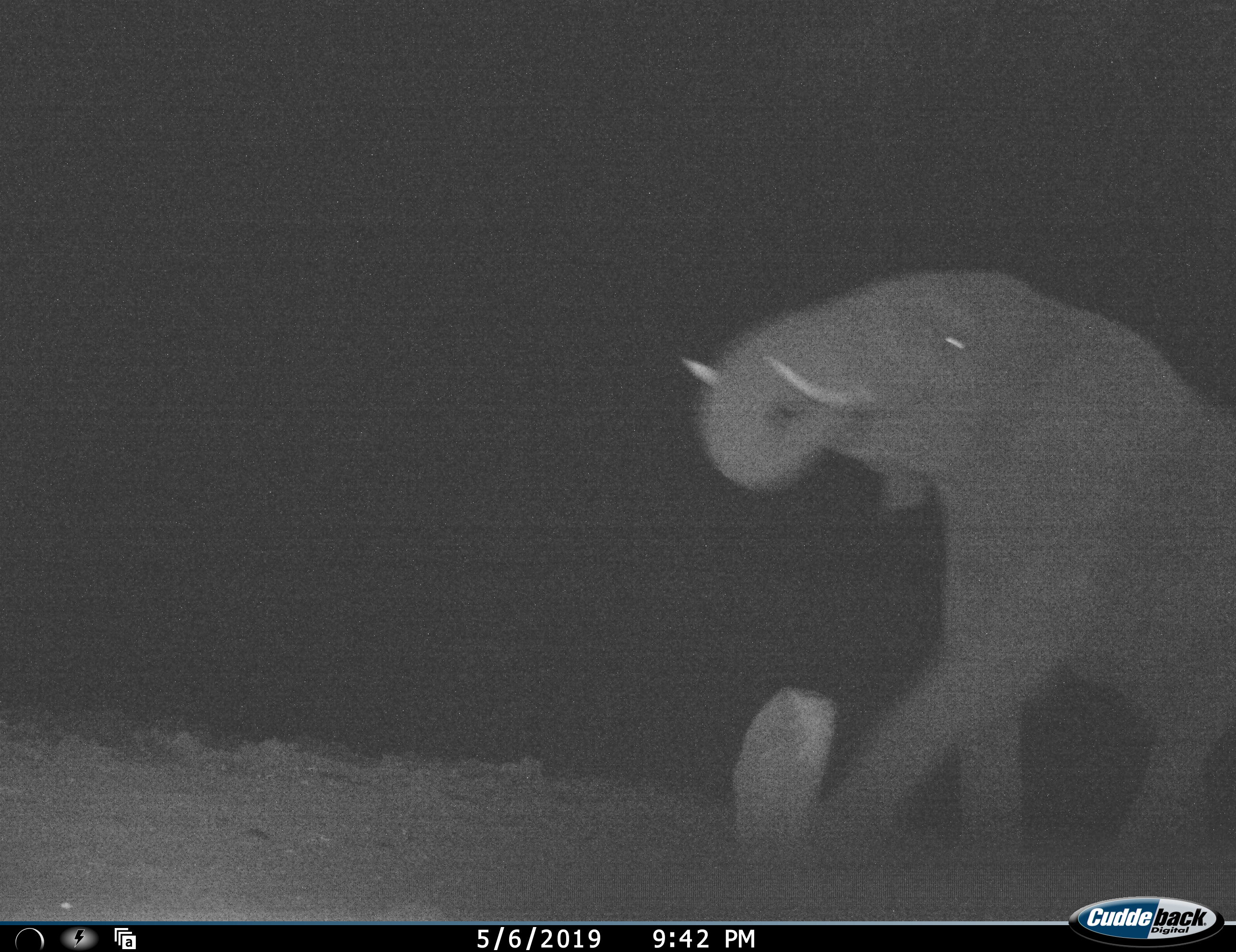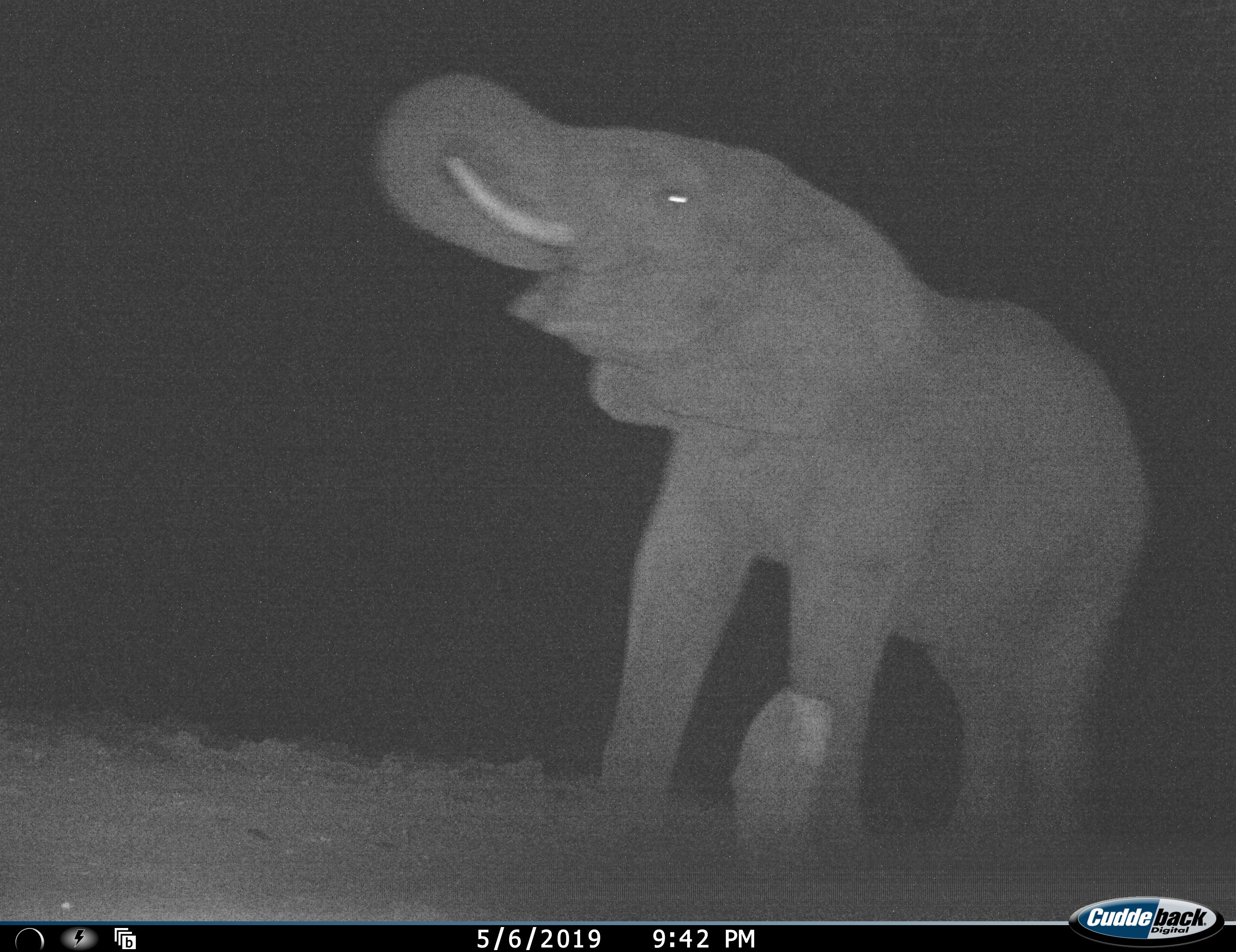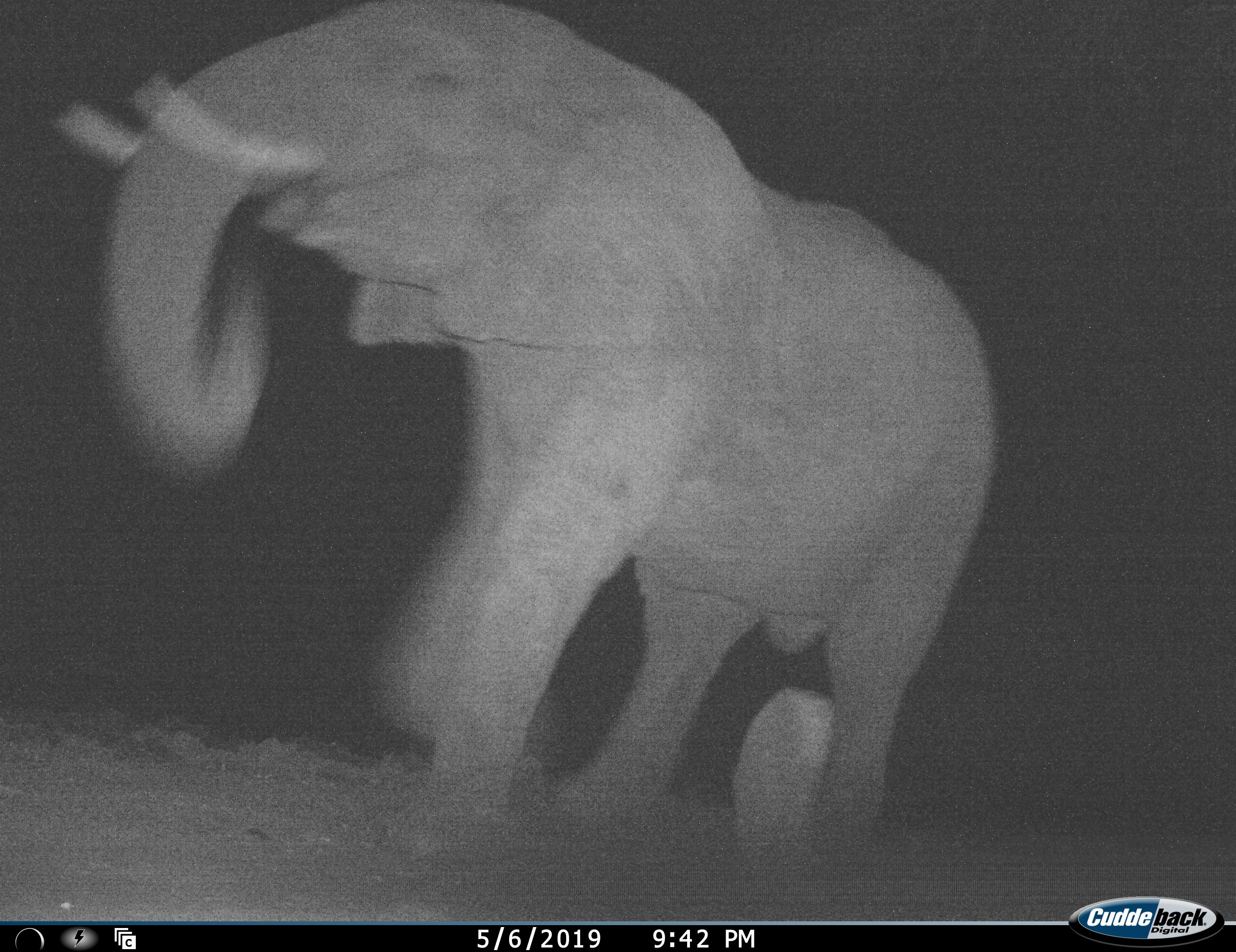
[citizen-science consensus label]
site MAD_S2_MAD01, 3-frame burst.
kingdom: Animalia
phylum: Chordata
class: Mammalia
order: Proboscidea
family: Elephantidae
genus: Loxodonta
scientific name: Loxodonta africana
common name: african bush elephant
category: elephant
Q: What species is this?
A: Elephant (african bush elephant) (Loxodonta africana).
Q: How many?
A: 1.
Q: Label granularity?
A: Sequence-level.